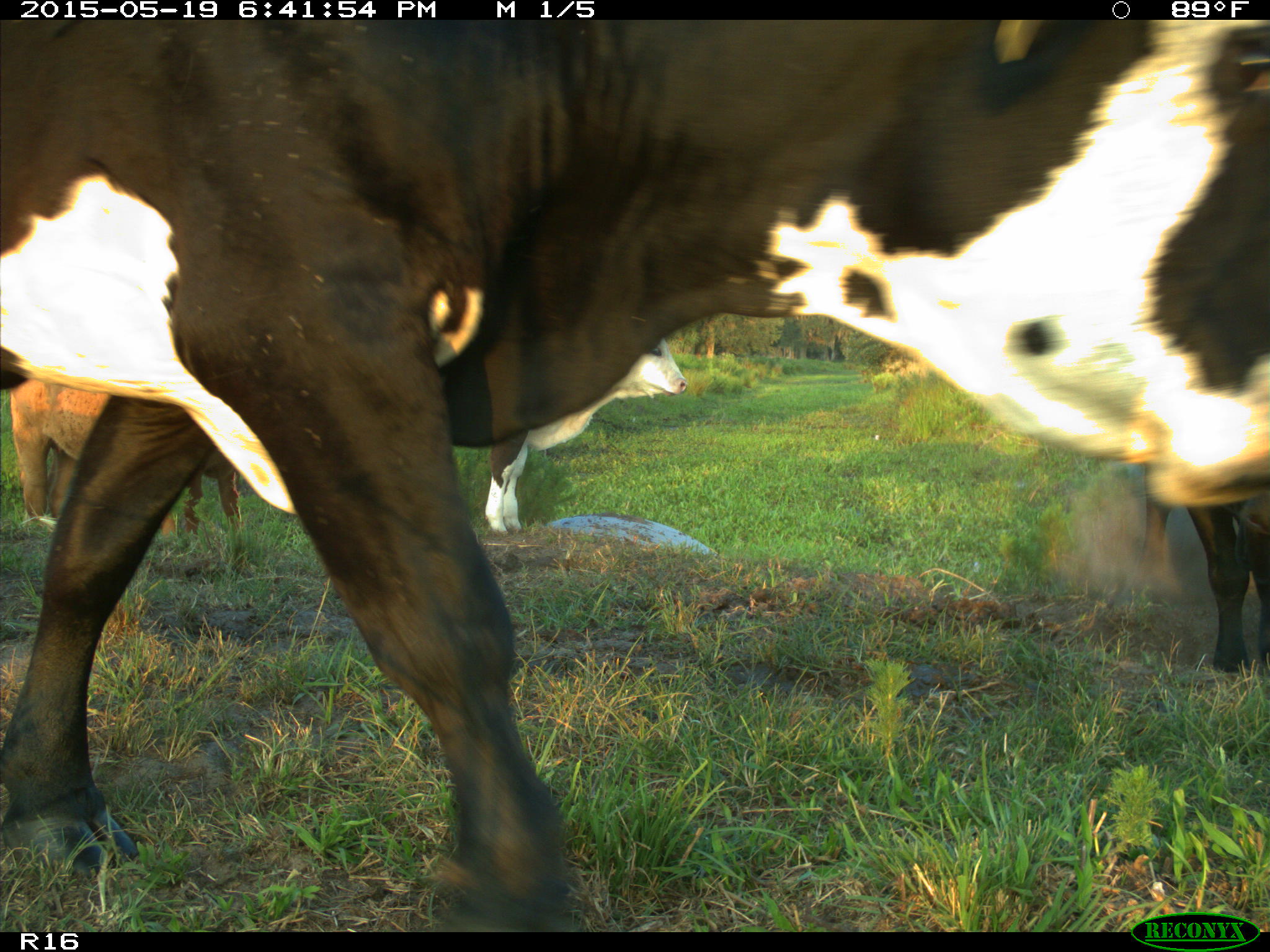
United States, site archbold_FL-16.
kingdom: Animalia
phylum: Chordata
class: Mammalia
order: Artiodactyla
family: Bovidae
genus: Bos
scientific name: Bos taurus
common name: domestic cow